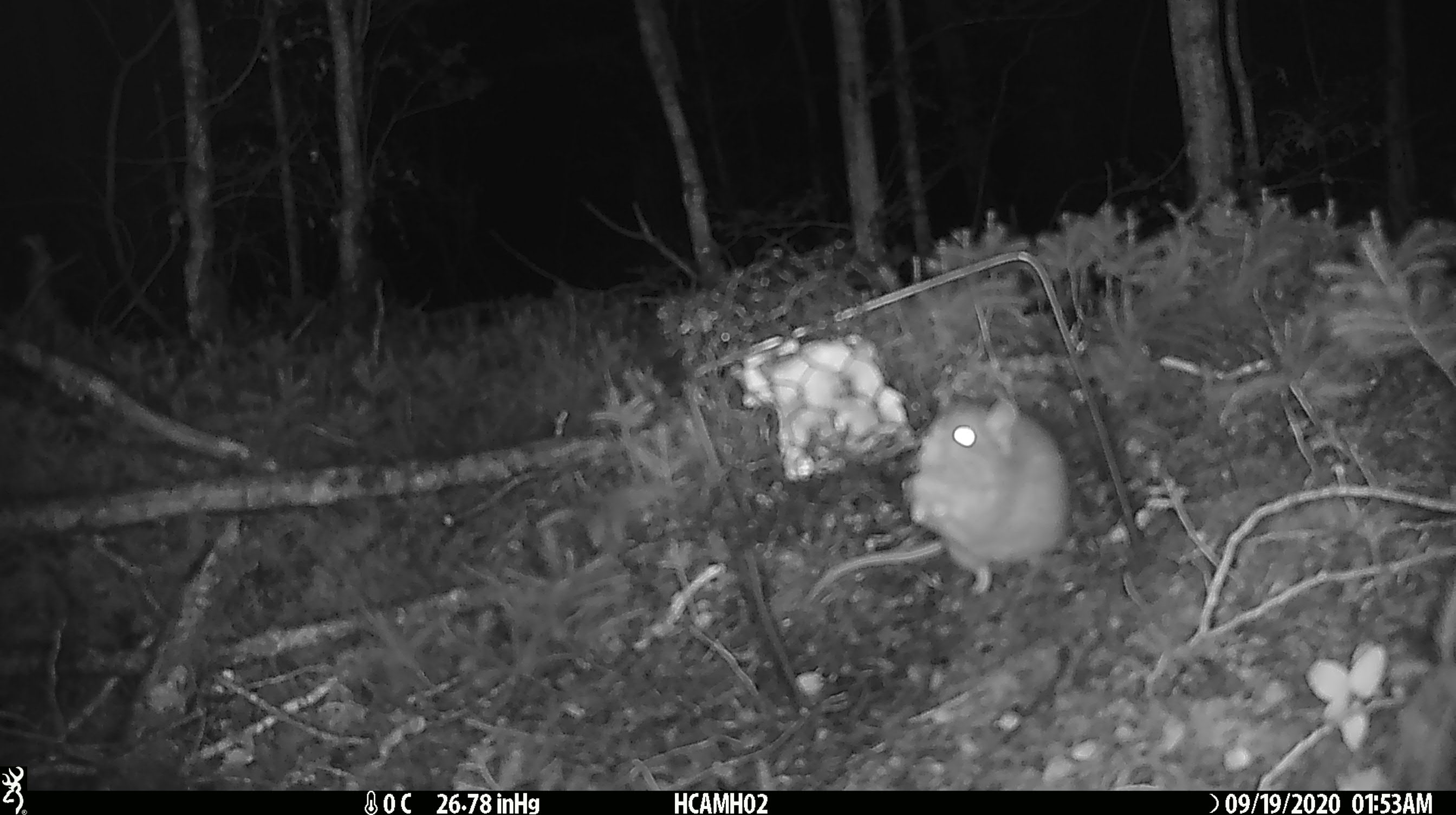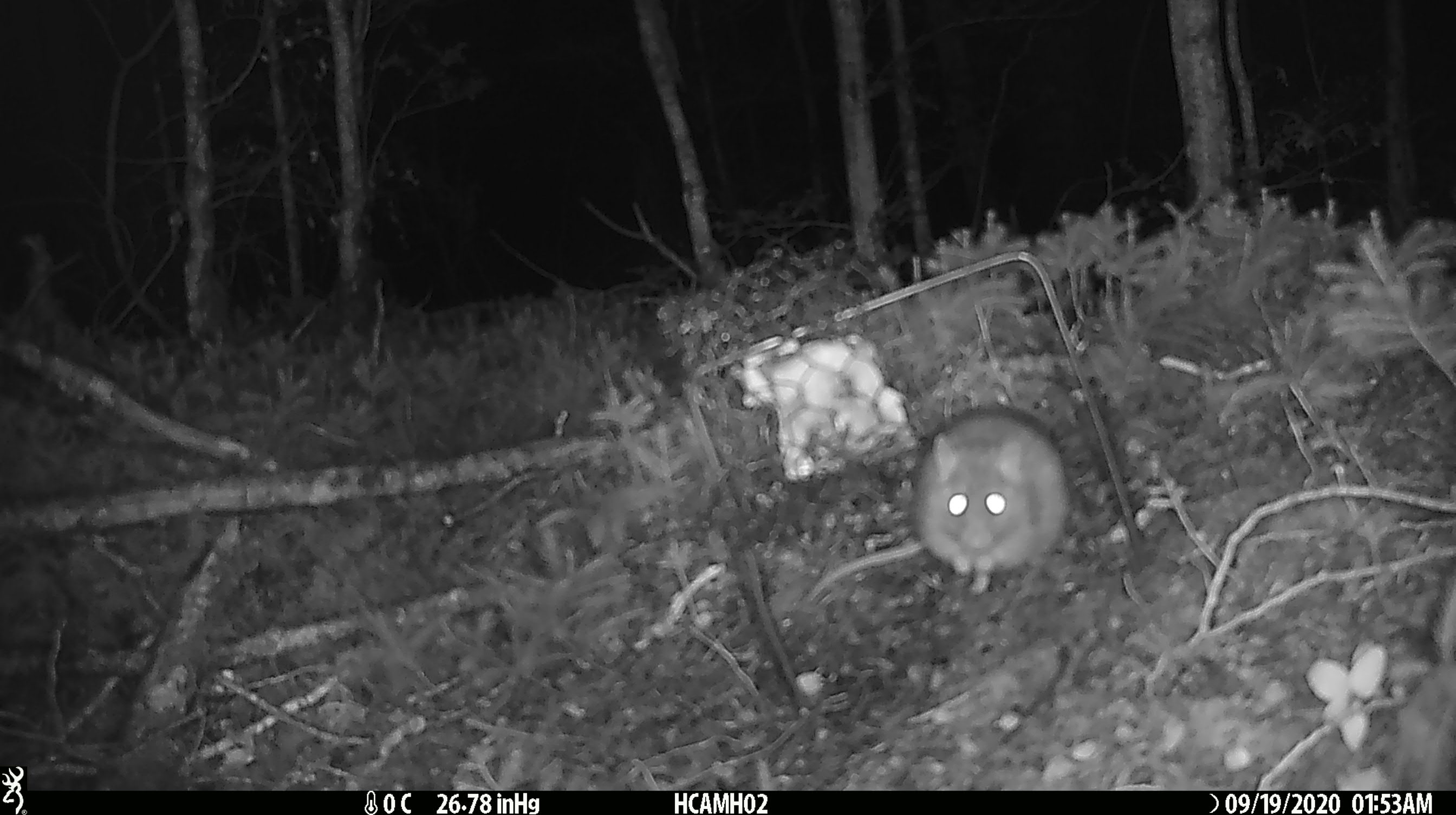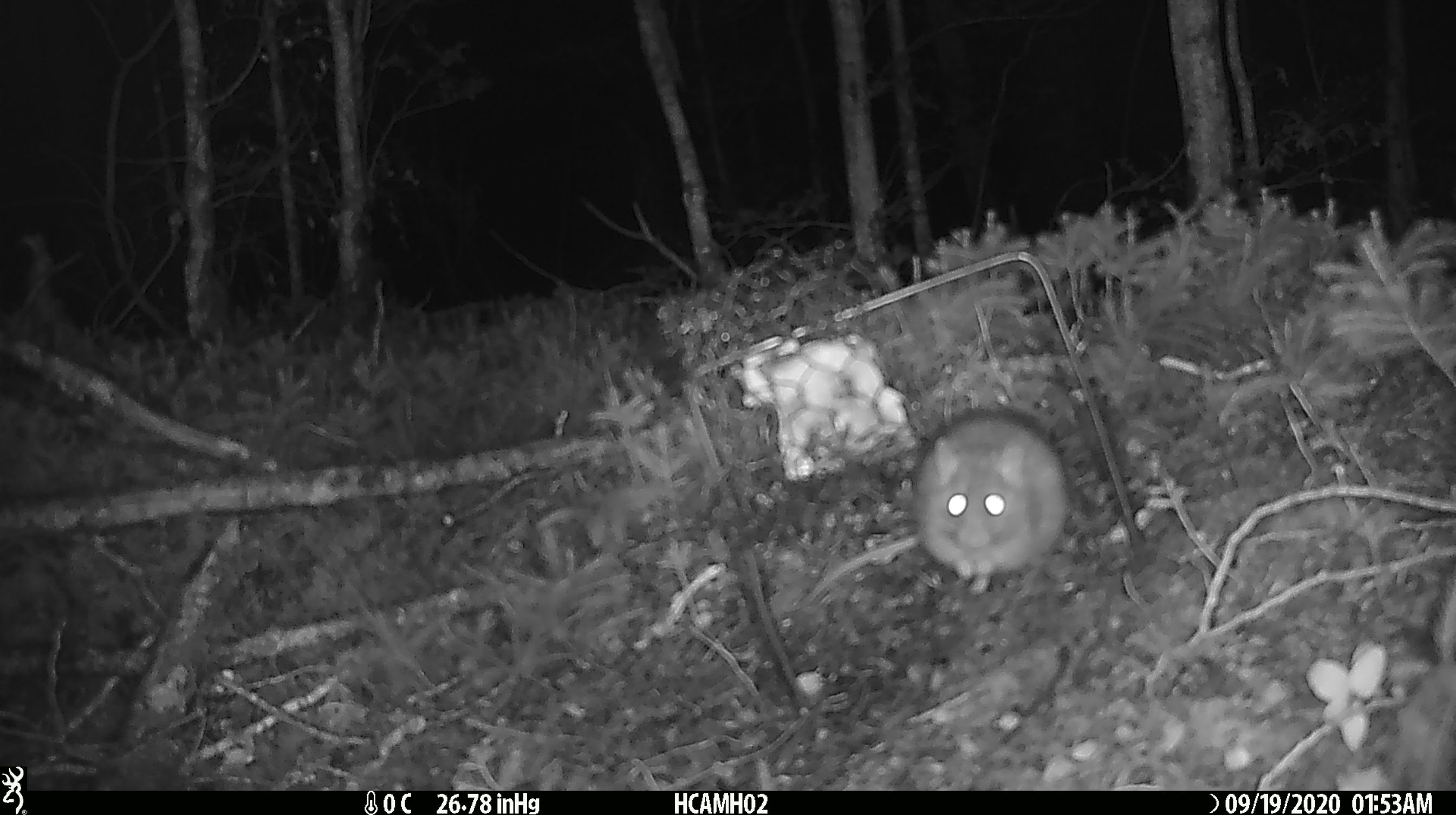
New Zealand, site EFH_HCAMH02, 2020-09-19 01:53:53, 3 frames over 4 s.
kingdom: Animalia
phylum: Chordata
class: Mammalia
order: Rodentia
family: Muridae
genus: Rattus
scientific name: Rattus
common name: rat